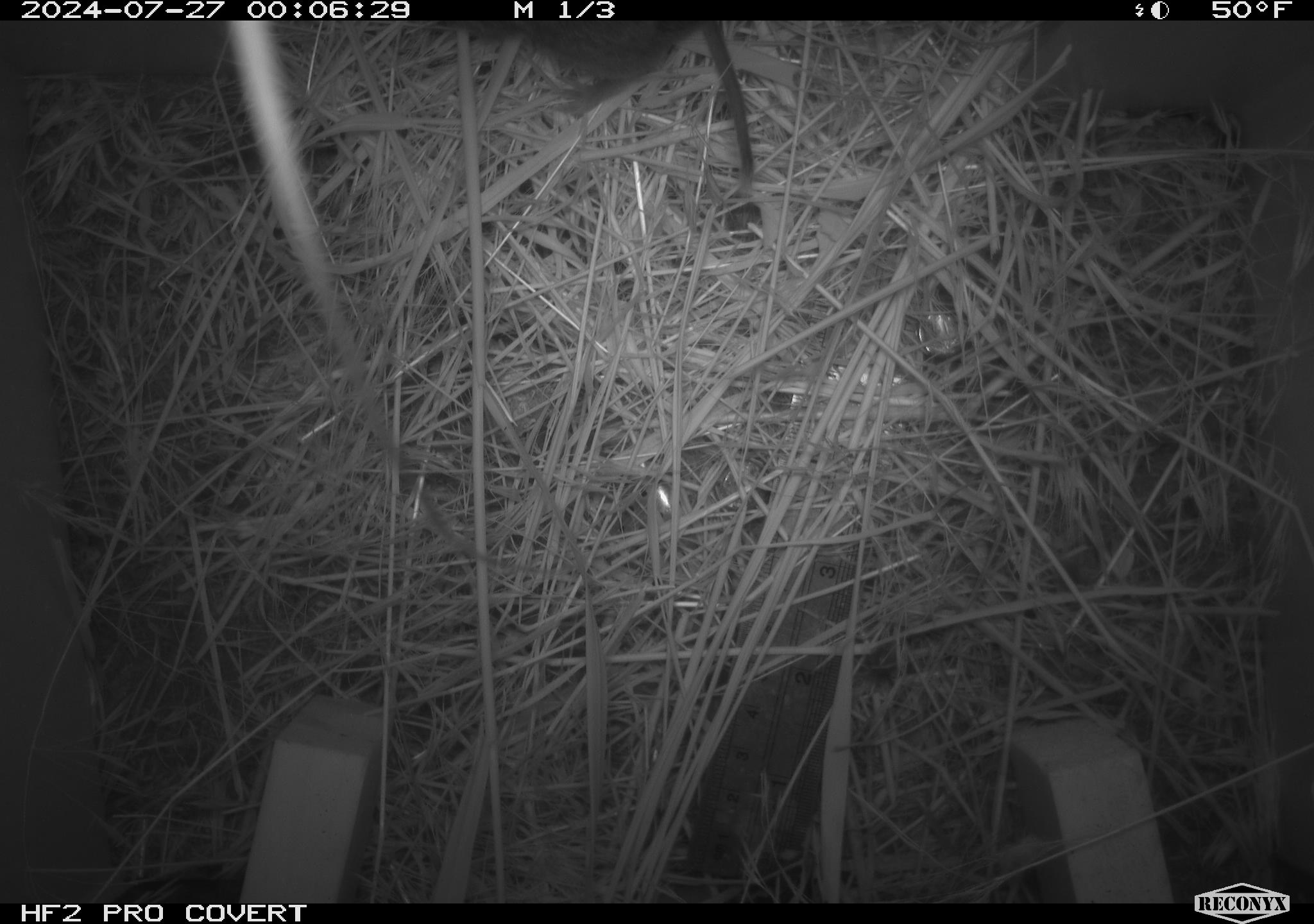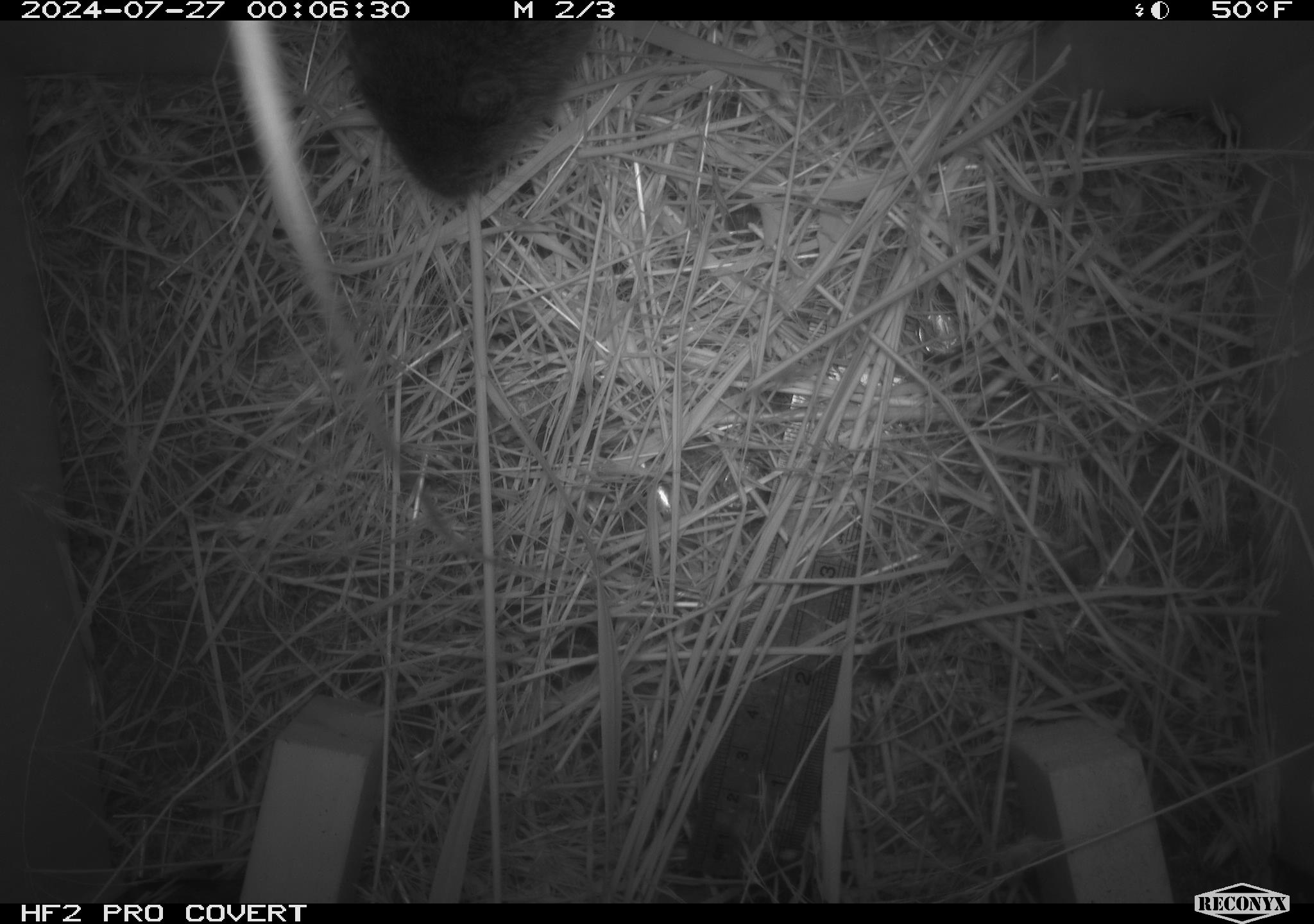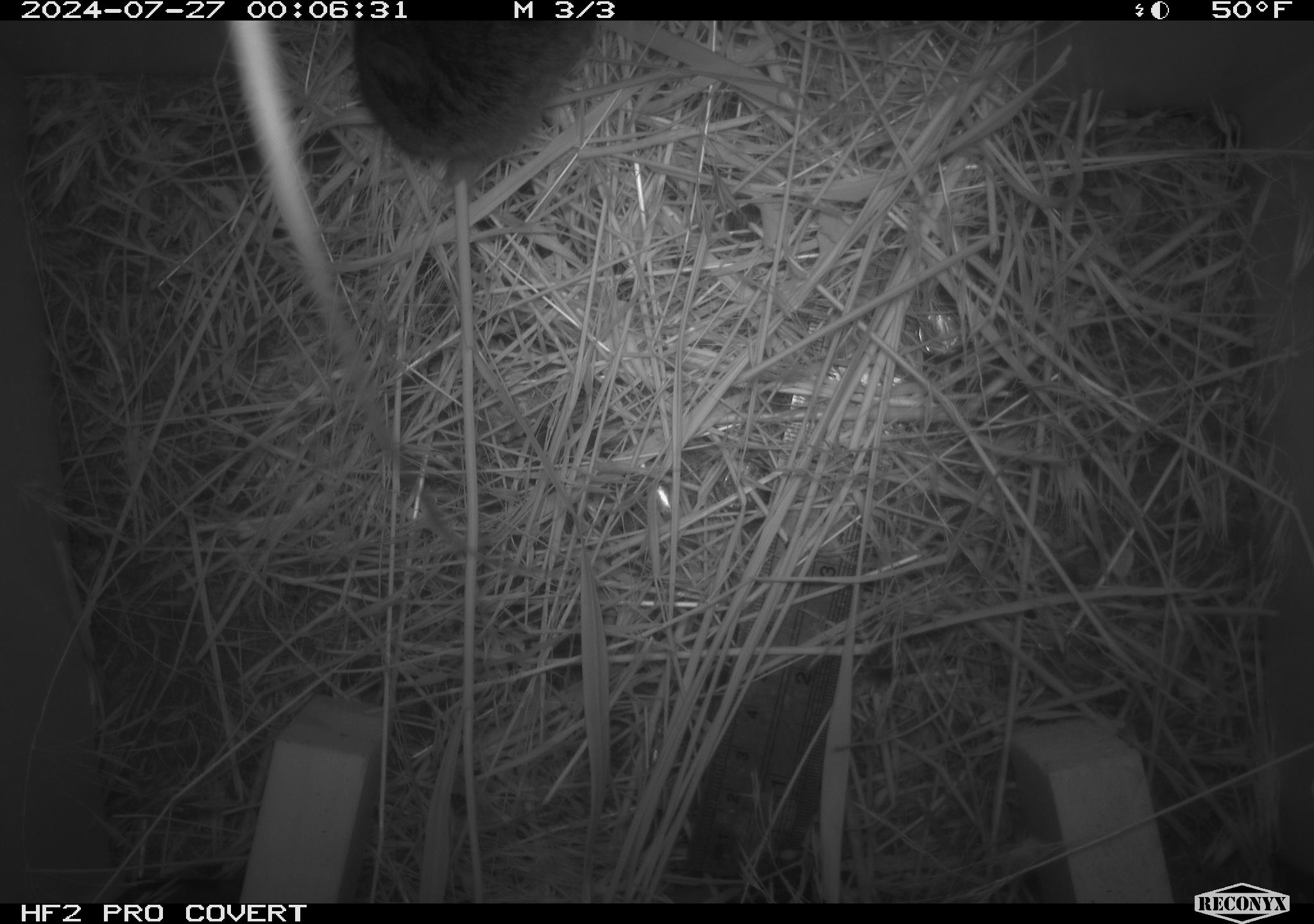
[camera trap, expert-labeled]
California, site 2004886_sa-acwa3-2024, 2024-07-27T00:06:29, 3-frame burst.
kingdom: Animalia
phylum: Chordata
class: Mammalia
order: Rodentia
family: Cricetidae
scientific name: Arvicolinae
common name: voles, lemmings, and muskrats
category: arvicolinae subfamily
Arvicolinae subfamily (voles, lemmings, and muskrats) (Arvicolinae).